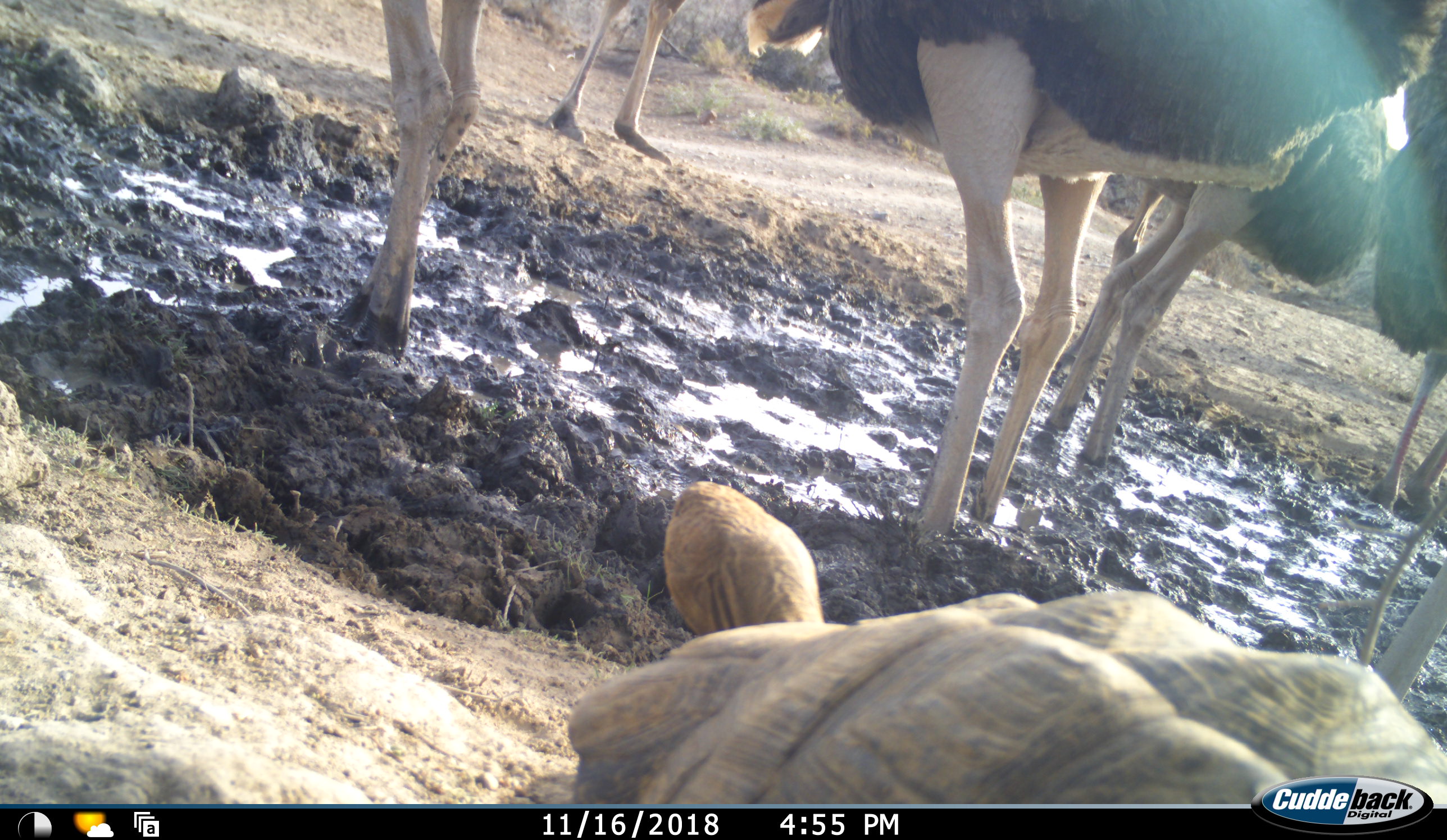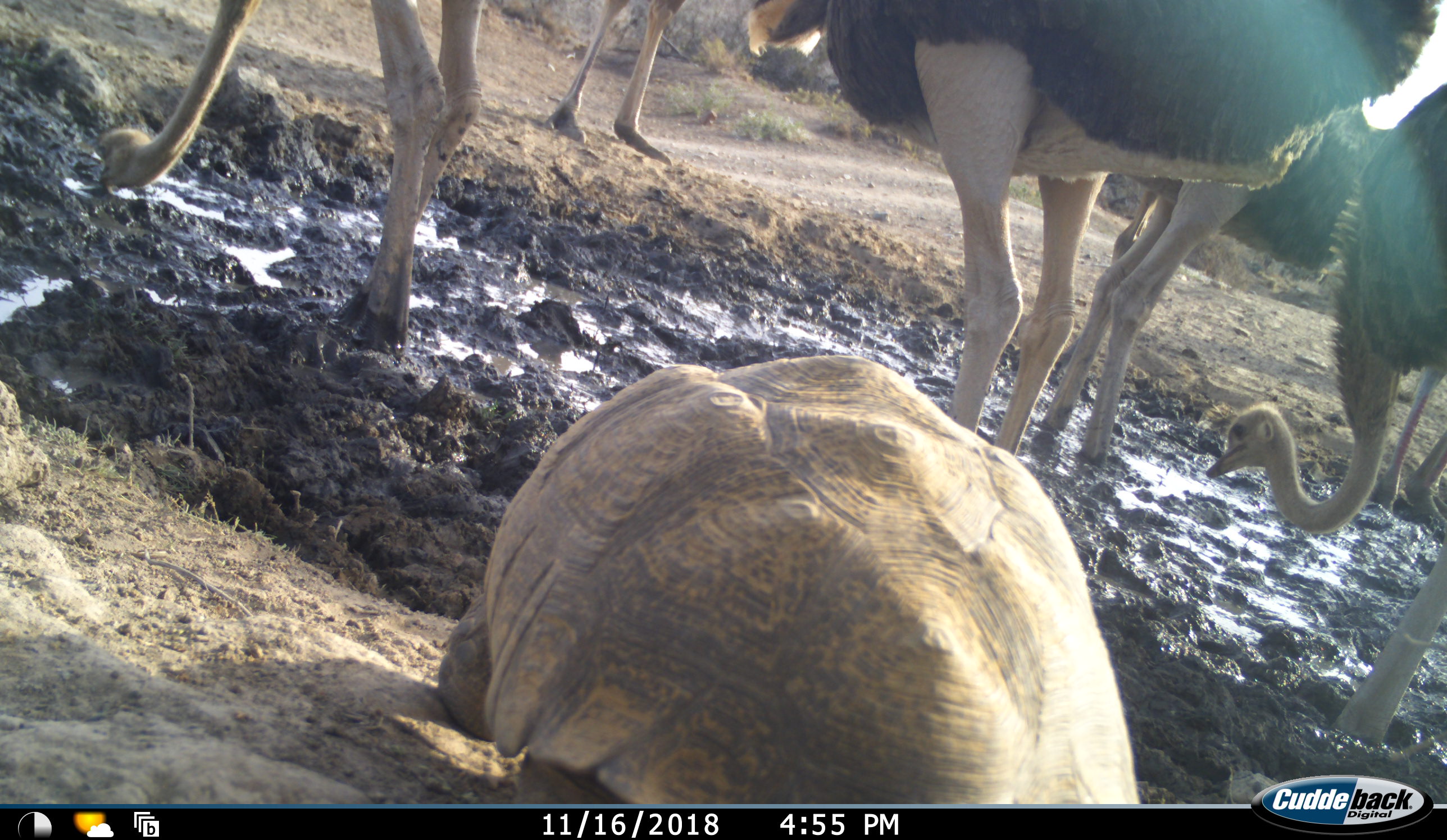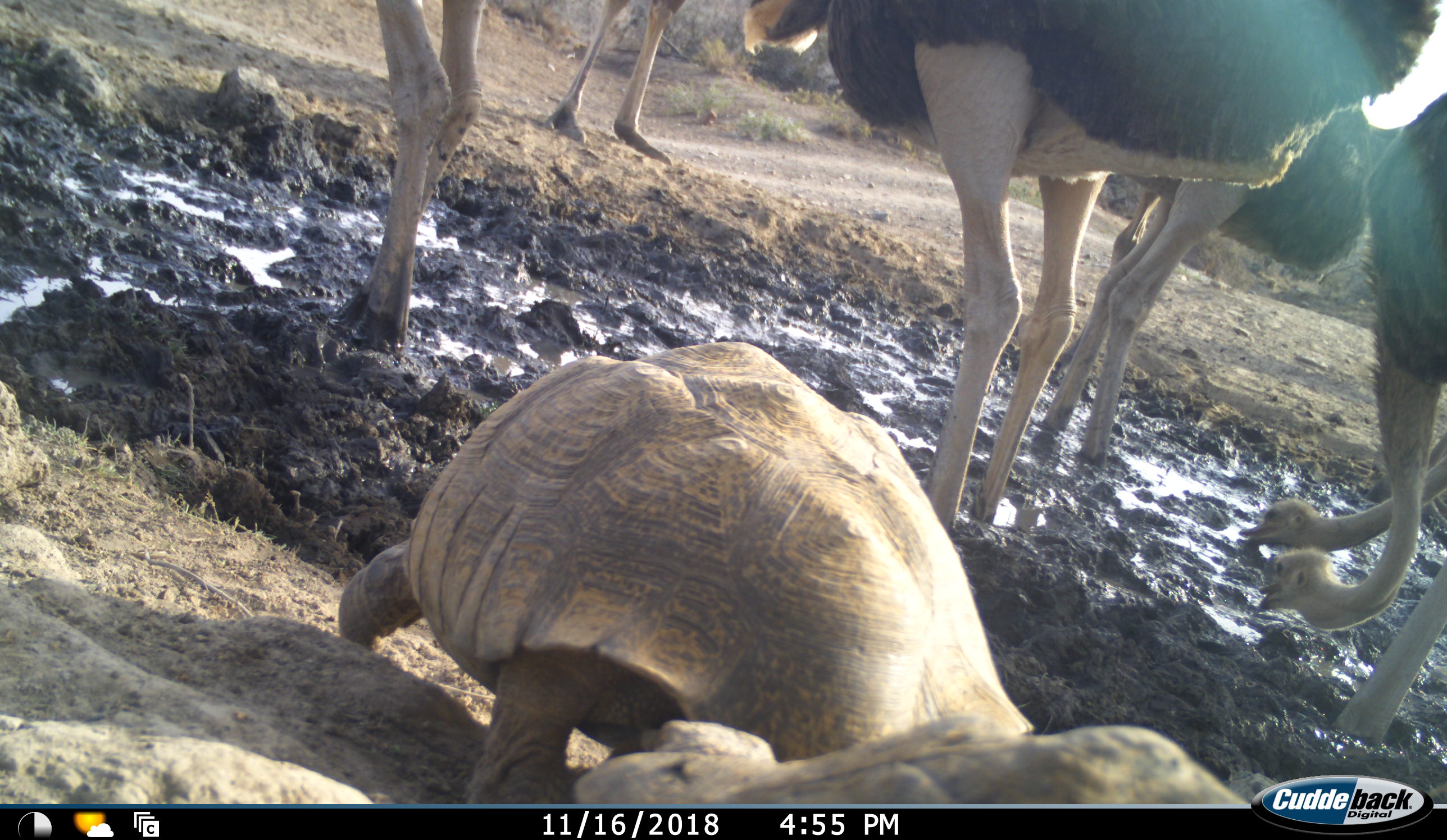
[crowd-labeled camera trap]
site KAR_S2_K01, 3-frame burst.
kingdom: Animalia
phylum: Chordata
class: Aves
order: Struthioniformes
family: Struthionidae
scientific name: Struthionidae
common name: ostrich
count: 6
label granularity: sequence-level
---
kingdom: Animalia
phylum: Chordata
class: Reptilia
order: Testudines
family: Testudinidae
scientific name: Testudinidae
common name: tortoise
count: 2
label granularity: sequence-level